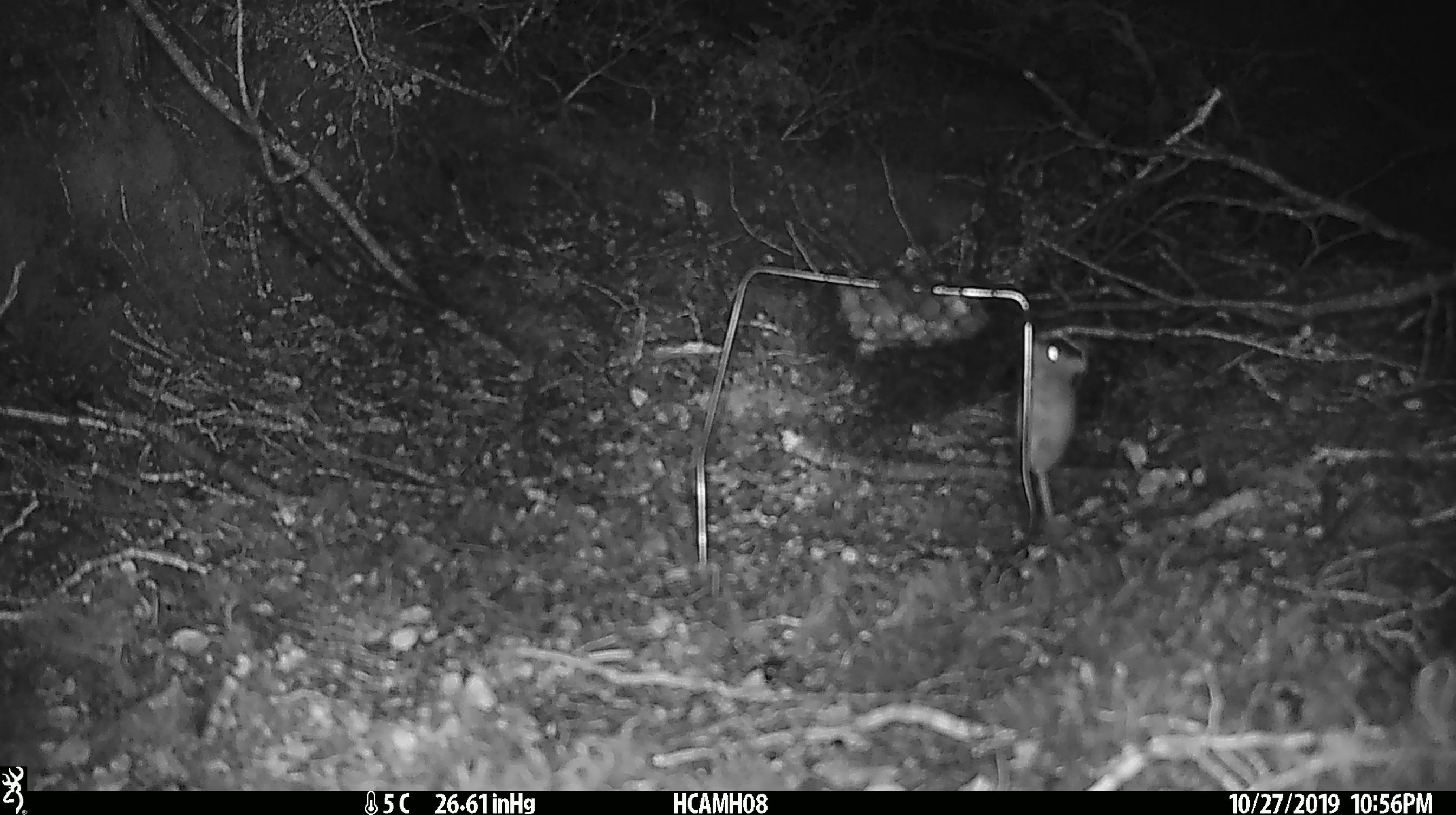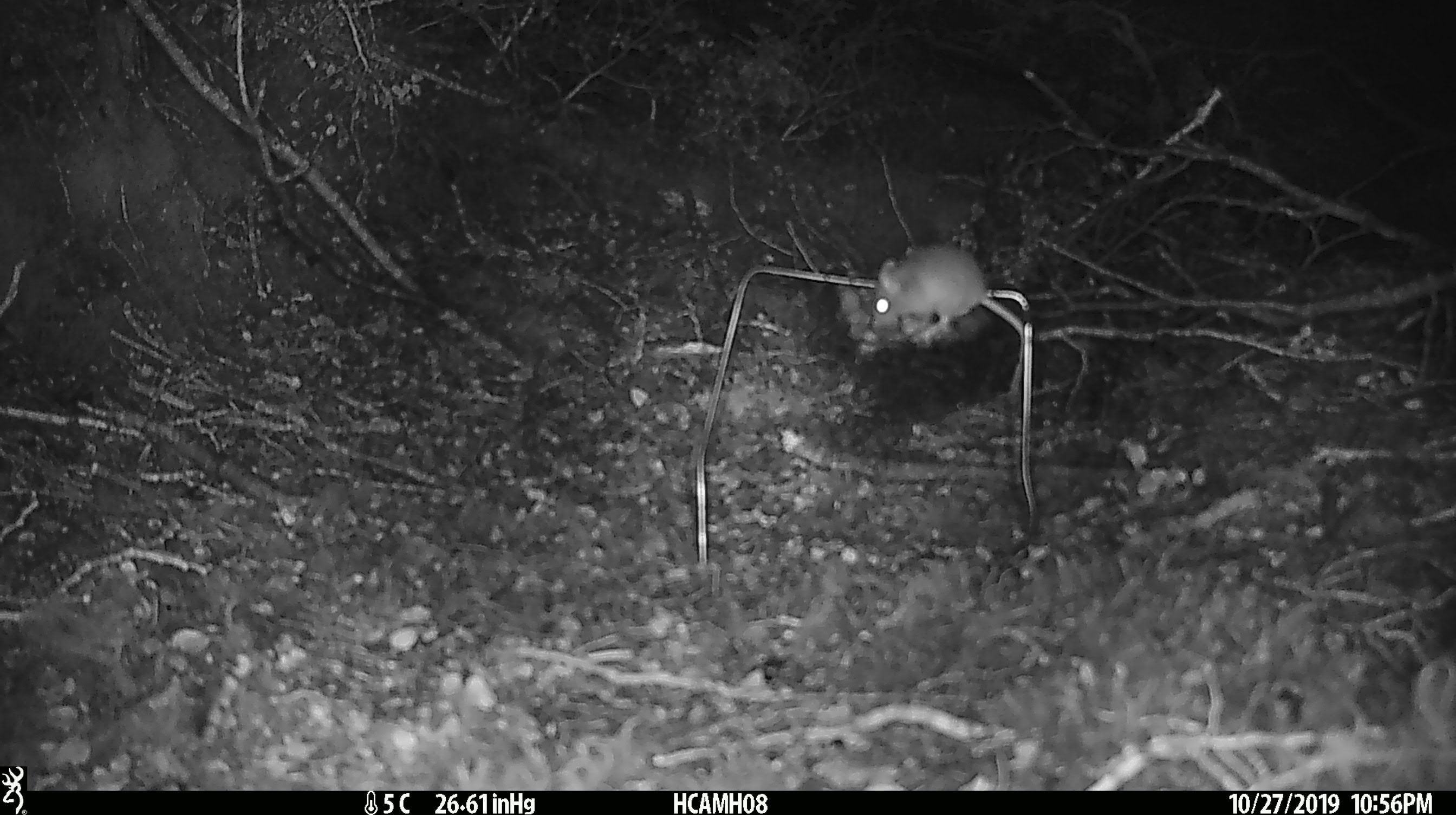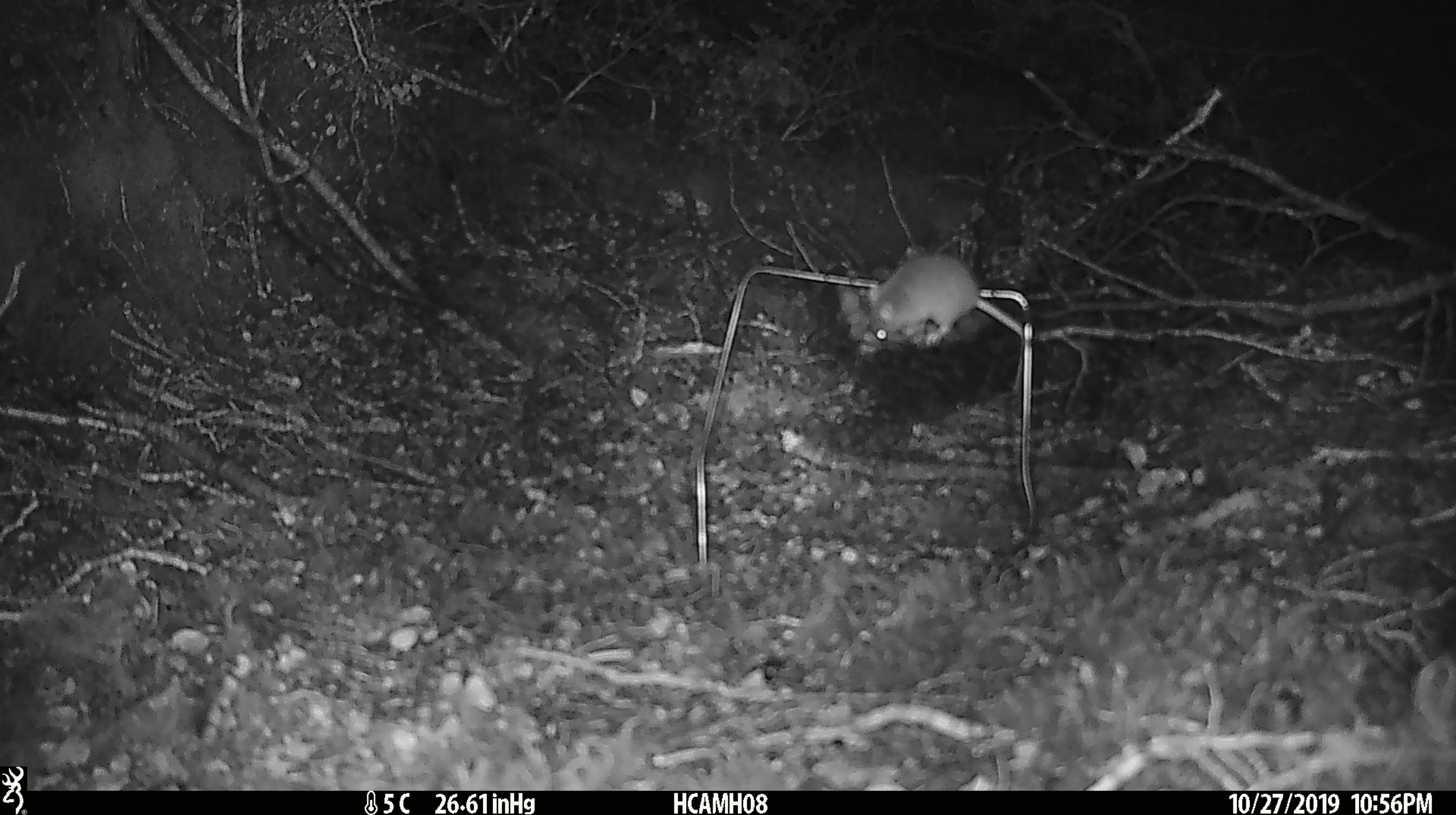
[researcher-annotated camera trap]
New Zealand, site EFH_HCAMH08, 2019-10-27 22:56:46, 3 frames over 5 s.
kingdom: Animalia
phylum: Chordata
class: Mammalia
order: Rodentia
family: Muridae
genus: Mus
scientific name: Mus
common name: mouse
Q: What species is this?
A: Mouse (Mus).